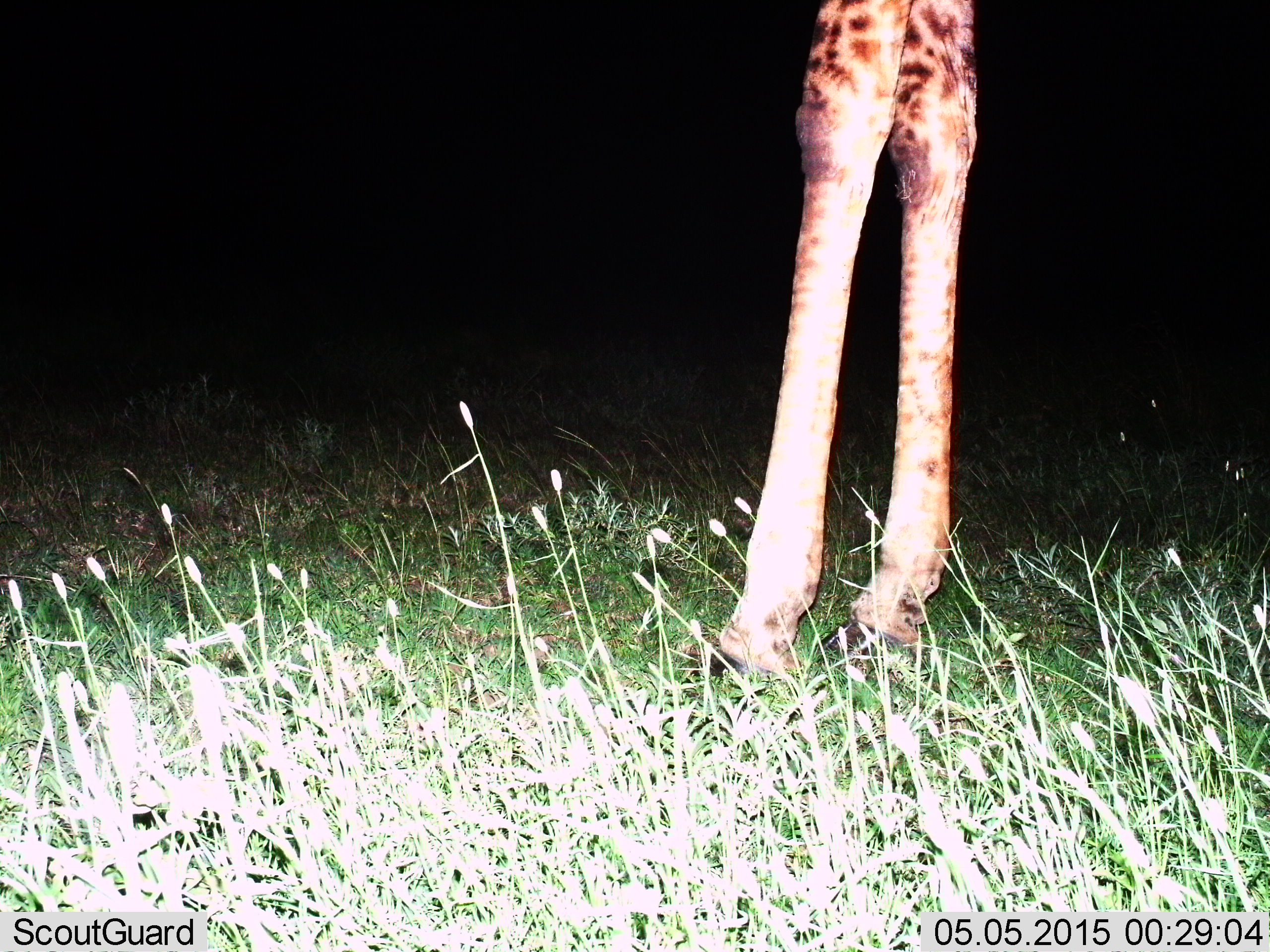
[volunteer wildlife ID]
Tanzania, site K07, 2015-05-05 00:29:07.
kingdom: Animalia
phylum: Chordata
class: Mammalia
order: Artiodactyla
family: Giraffidae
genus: Giraffa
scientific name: Giraffa camelopardalis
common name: giraffe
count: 1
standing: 90%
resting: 0%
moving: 10%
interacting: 0%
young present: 0%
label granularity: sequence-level